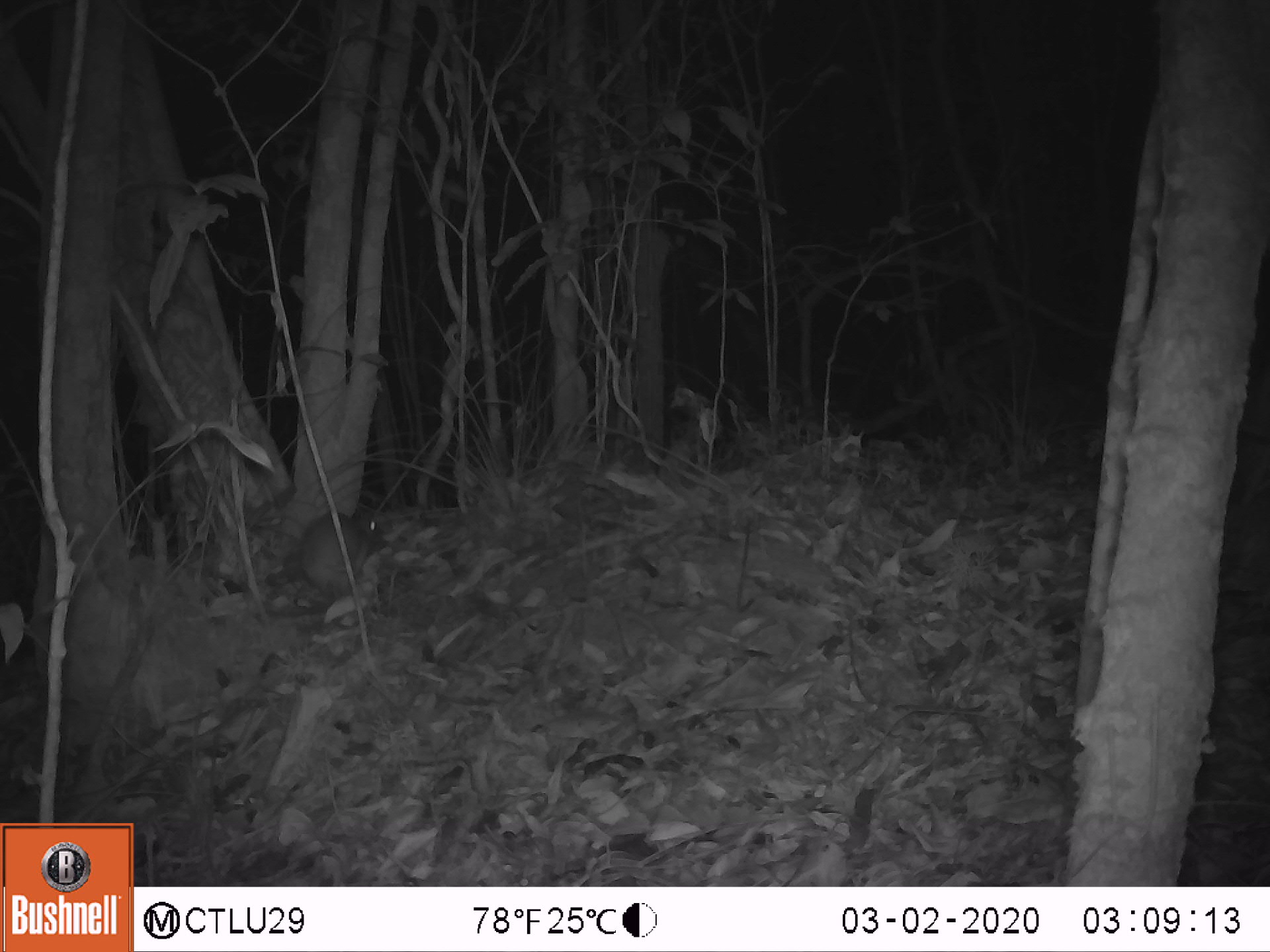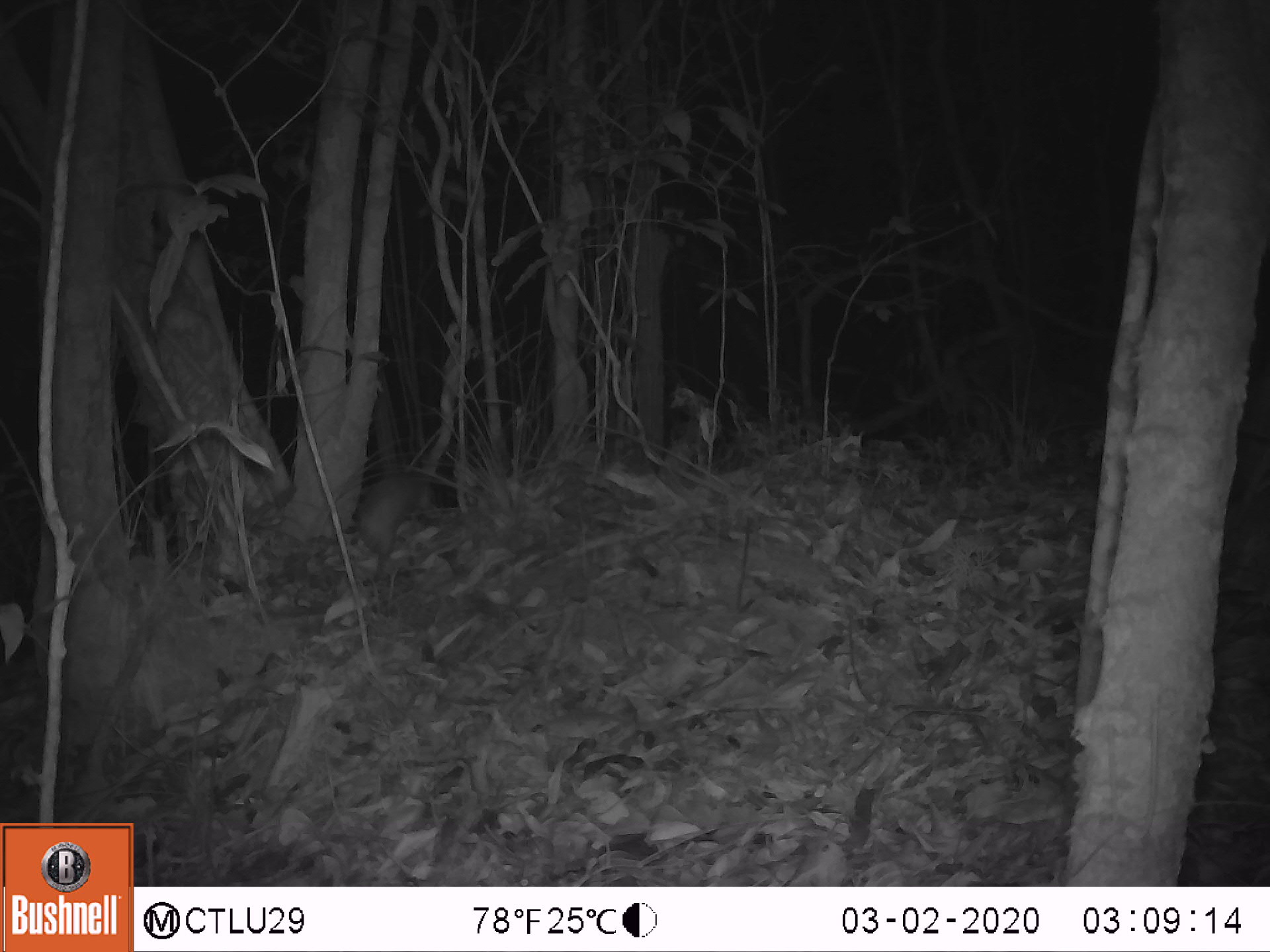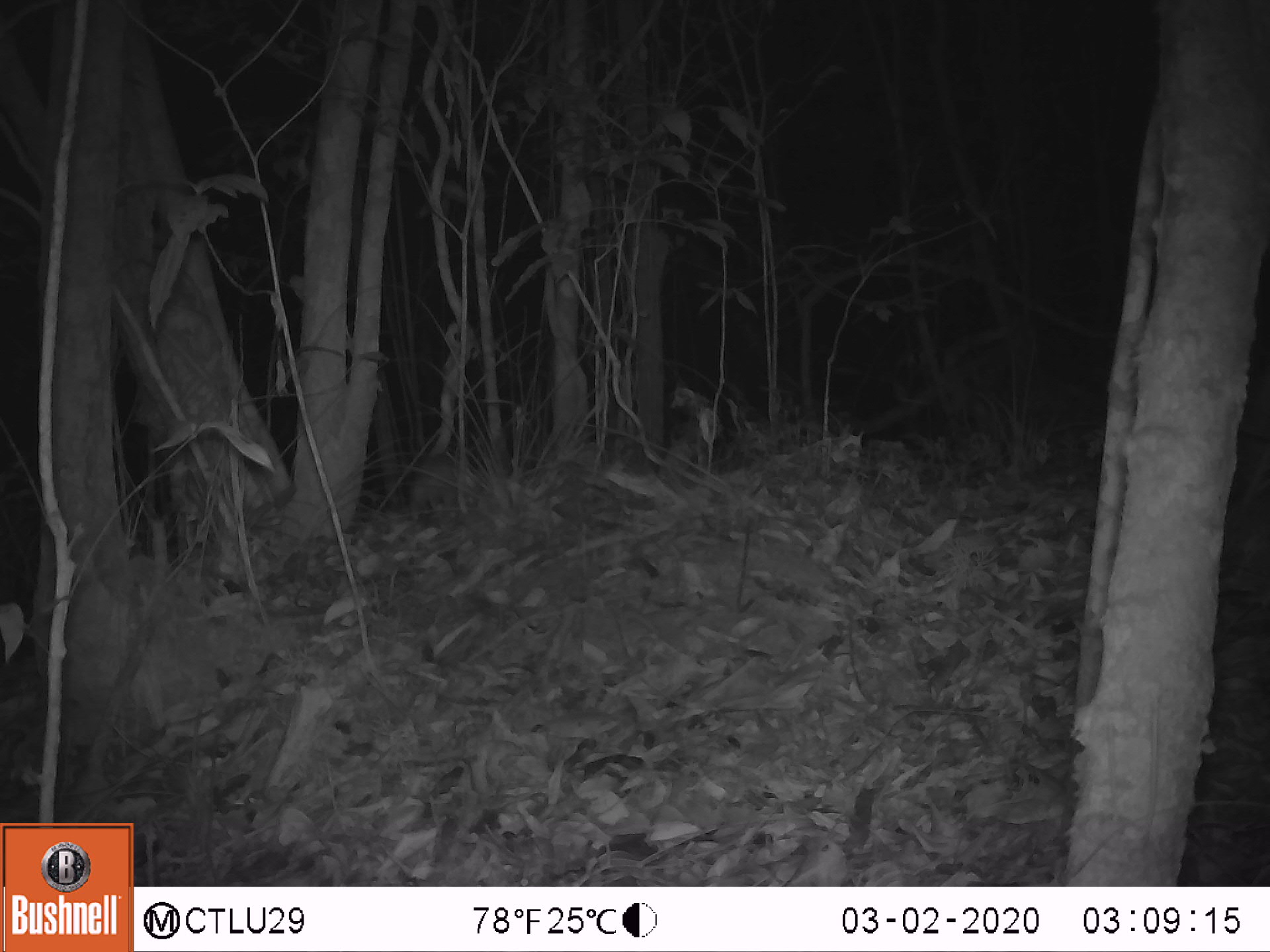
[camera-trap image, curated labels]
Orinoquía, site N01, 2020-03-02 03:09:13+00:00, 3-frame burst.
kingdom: Animalia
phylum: Chordata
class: Mammalia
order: Rodentia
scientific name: Rodentia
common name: rodent